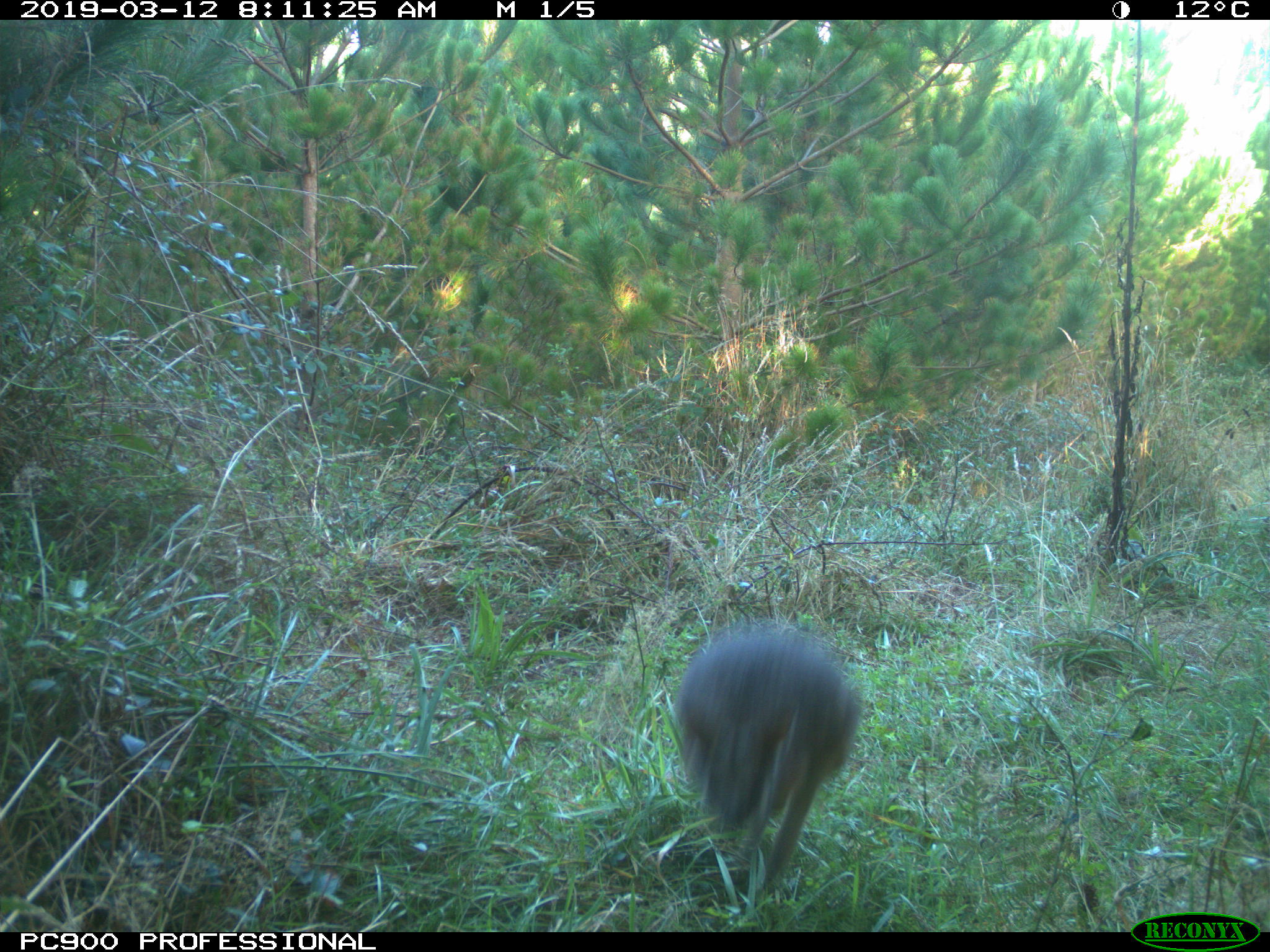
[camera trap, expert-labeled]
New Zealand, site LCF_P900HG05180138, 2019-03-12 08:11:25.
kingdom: Animalia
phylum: Chordata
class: Mammalia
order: Diprotodontia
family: Macropodidae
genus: Notamacropus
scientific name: Notamacropus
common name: wallaby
Wallaby (Notamacropus).